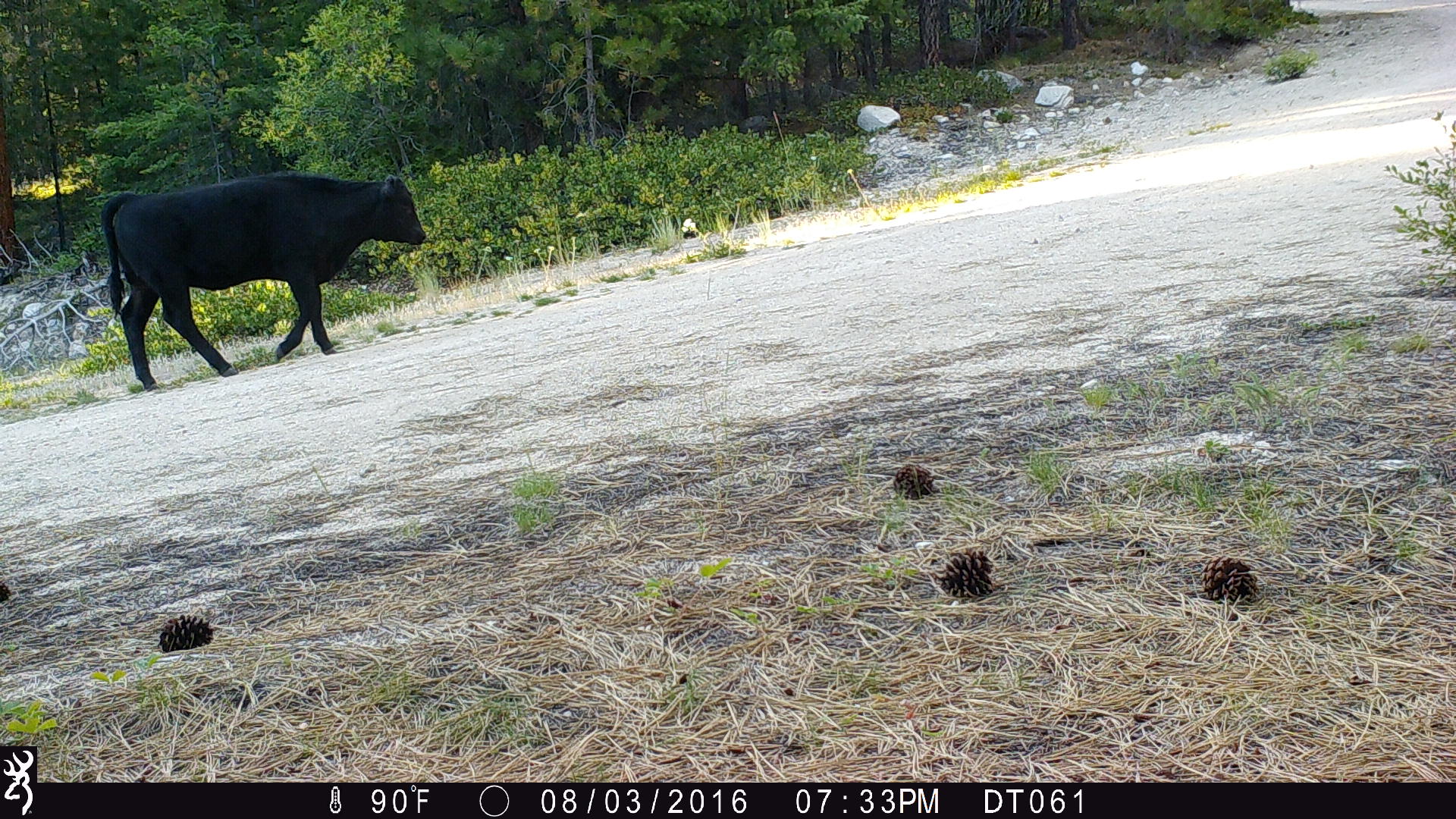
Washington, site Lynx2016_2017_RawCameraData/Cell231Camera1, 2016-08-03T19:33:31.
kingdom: Animalia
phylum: Chordata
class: Mammalia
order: Artiodactyla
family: Bovidae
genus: Bos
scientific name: Bos taurus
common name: domestic cattle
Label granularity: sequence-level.